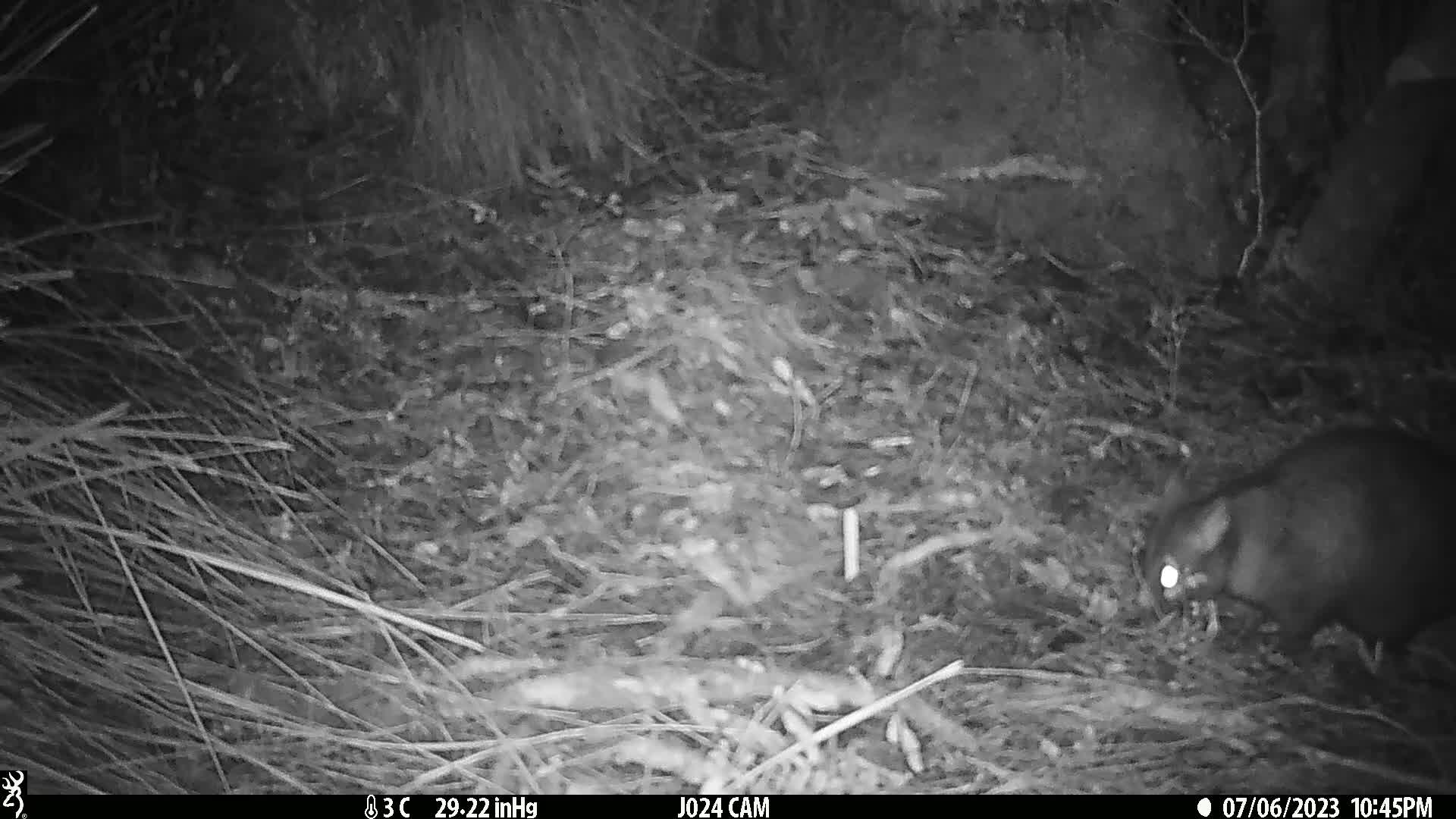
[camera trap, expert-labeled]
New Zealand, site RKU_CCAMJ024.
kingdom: Animalia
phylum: Chordata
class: Mammalia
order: Diprotodontia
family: Phalangeridae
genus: Trichosurus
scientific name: Trichosurus vulpecula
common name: common brushtail possum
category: possum